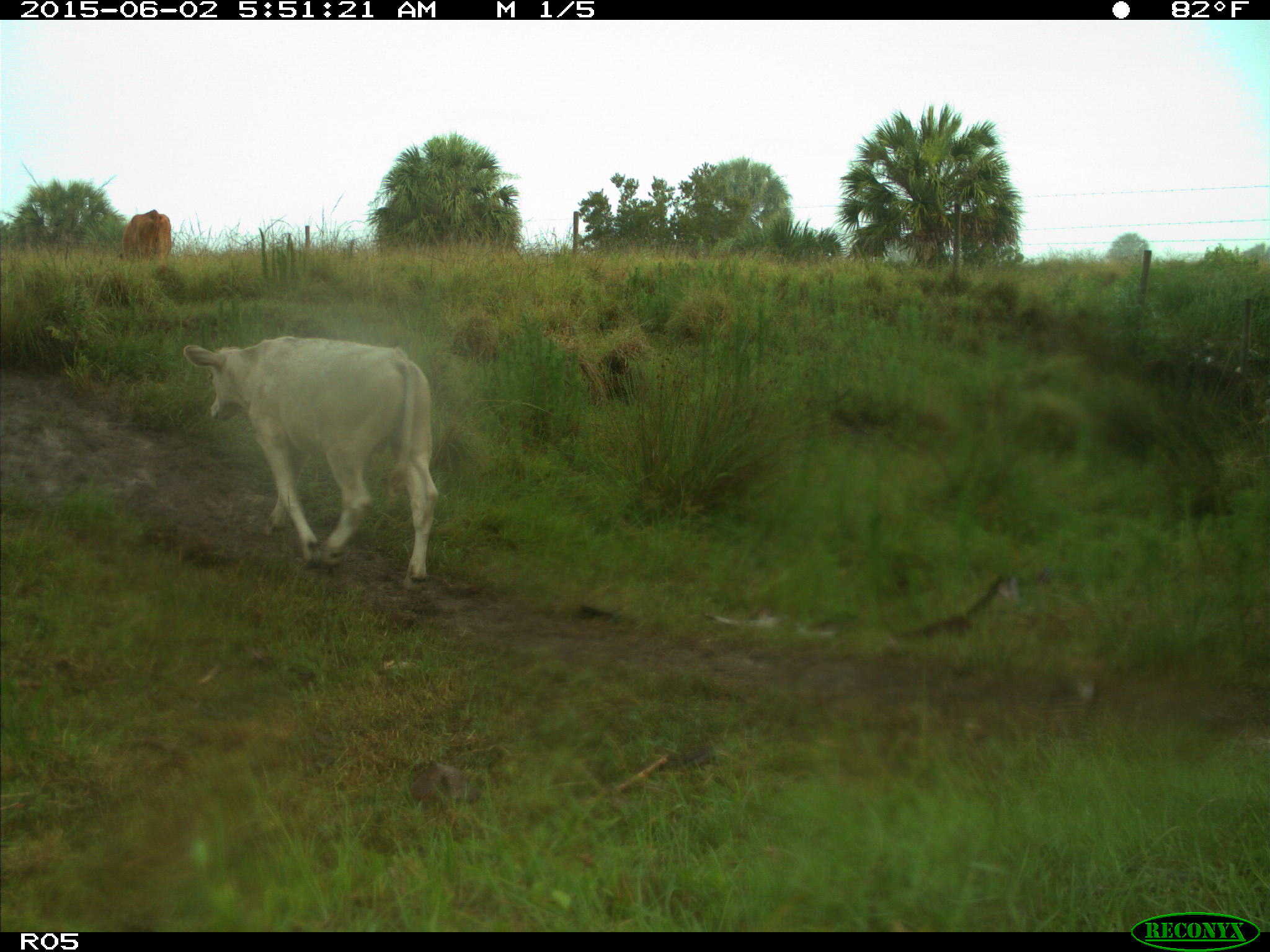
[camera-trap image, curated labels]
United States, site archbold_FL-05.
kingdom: Animalia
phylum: Chordata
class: Mammalia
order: Artiodactyla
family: Bovidae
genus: Bos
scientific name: Bos taurus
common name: domestic cow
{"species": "Bos taurus (domestic cow)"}